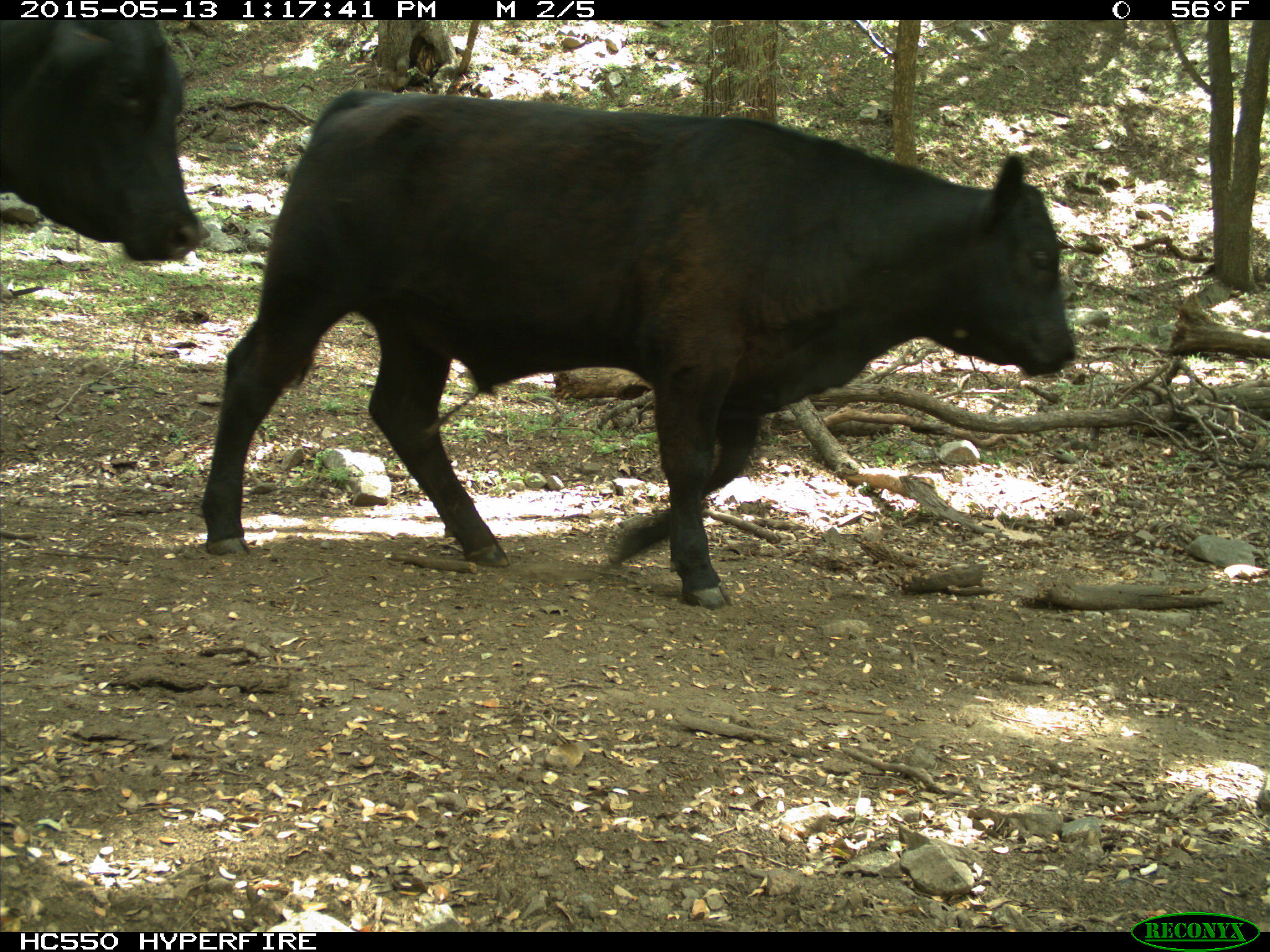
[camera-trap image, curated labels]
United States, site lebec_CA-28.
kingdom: Animalia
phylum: Chordata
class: Mammalia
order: Artiodactyla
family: Bovidae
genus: Bos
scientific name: Bos taurus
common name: domestic cow